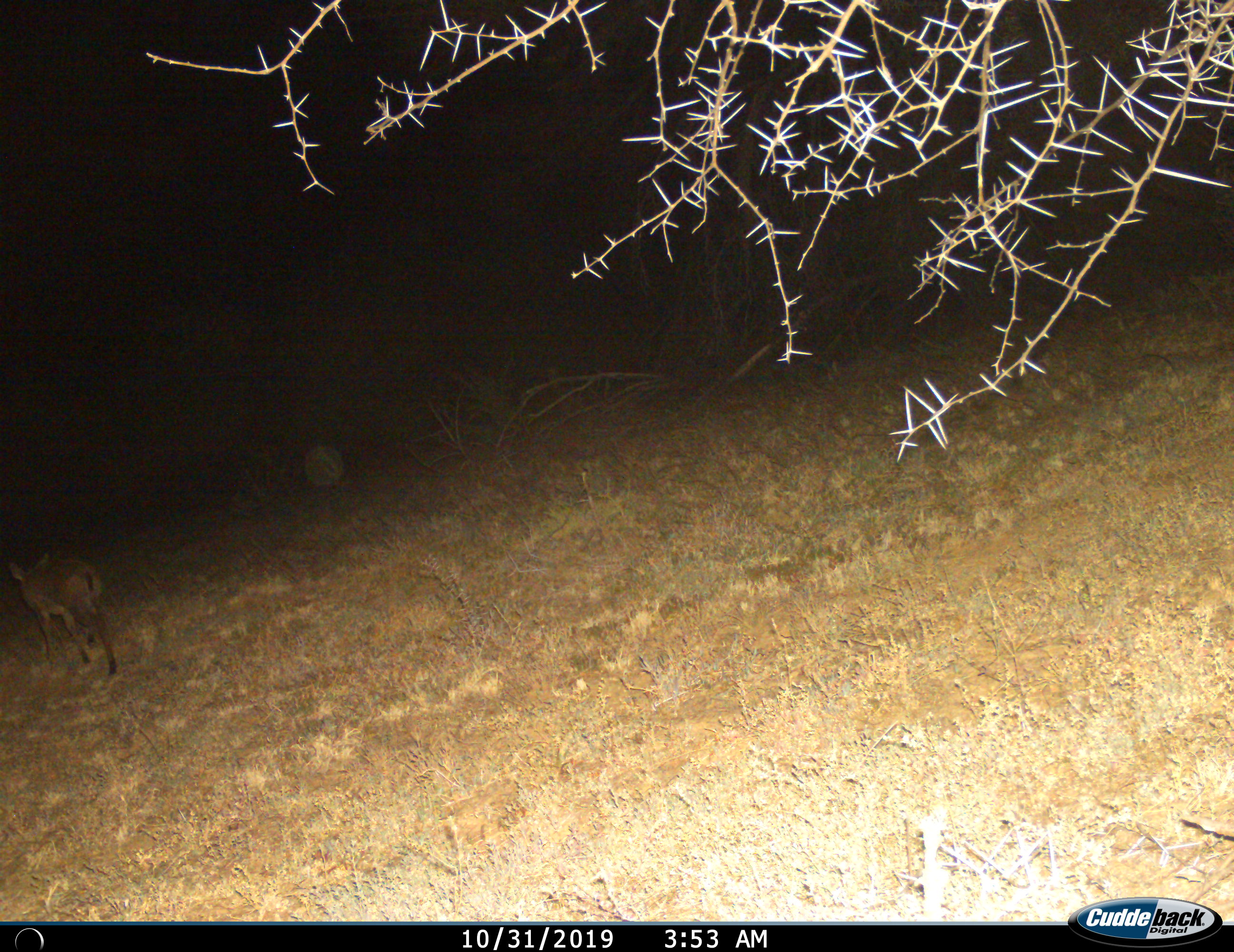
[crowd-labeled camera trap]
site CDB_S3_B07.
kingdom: Animalia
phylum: Chordata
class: Mammalia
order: Artiodactyla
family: Bovidae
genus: Sylvicapra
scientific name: Sylvicapra grimmia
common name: common duiker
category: duikercommongrey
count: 1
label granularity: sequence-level